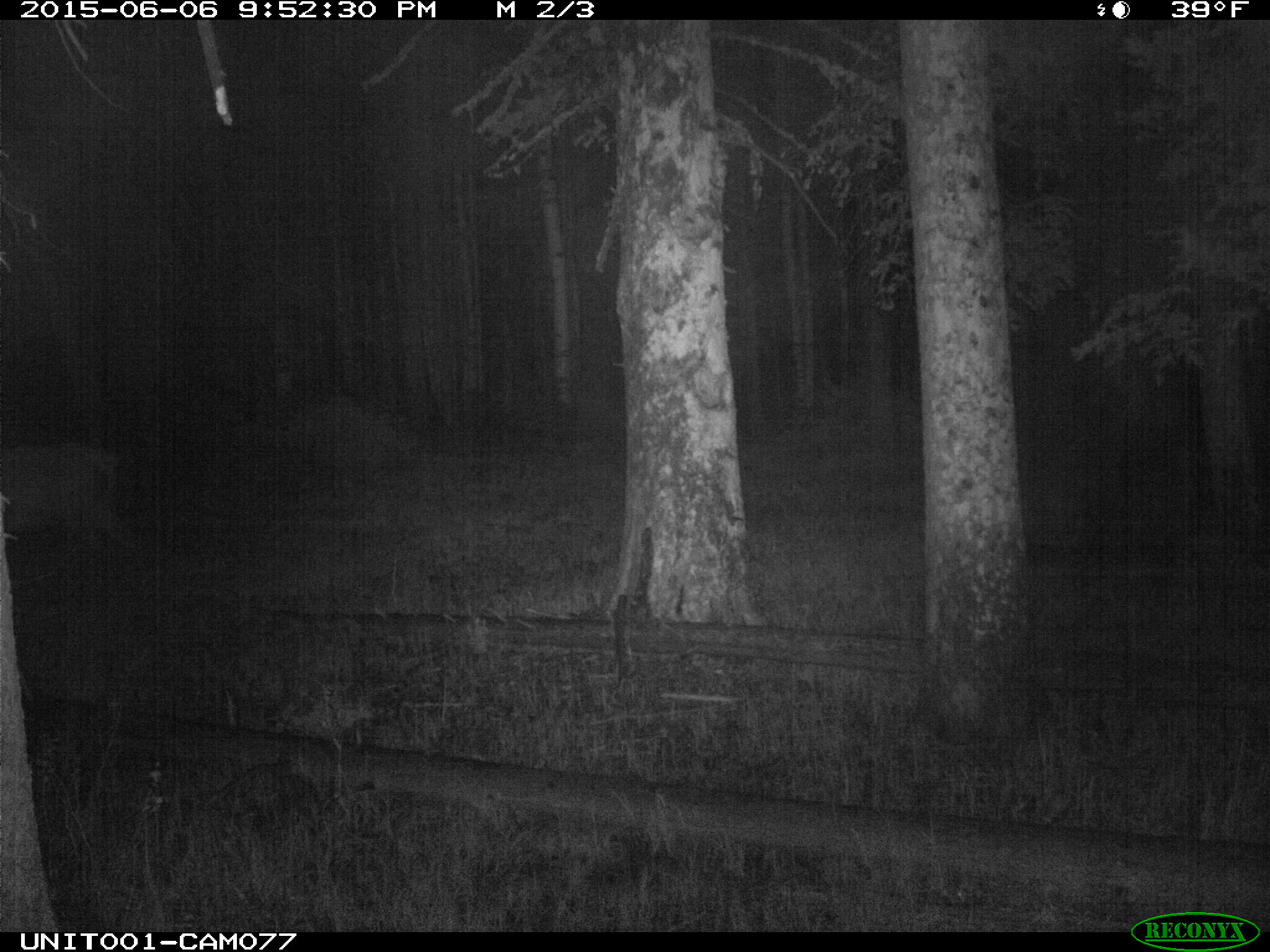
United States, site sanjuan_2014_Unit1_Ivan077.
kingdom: Animalia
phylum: Chordata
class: Mammalia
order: Artiodactyla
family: Cervidae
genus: Cervus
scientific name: Cervus elaphus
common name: red deer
Cervus elaphus (red deer).